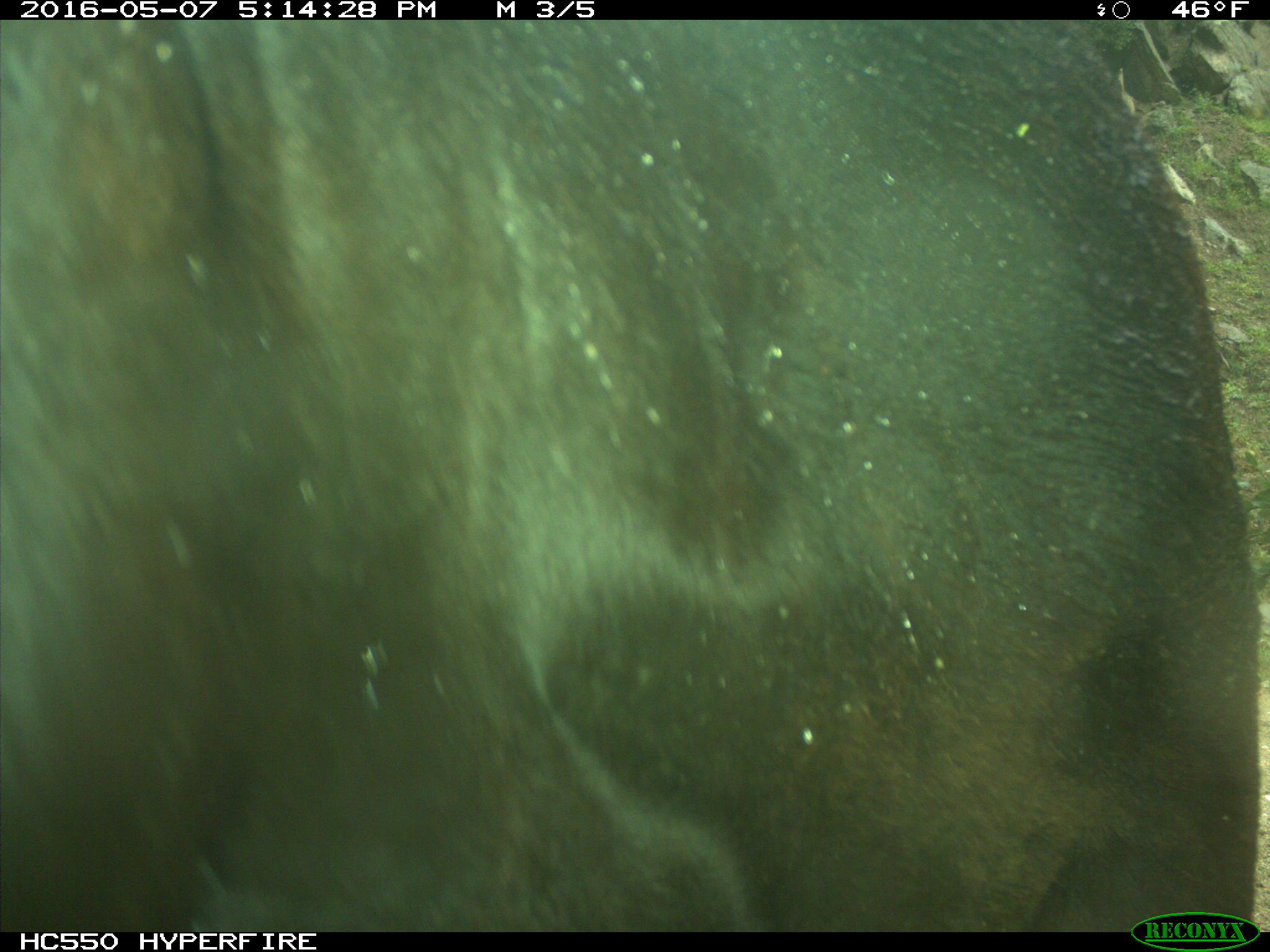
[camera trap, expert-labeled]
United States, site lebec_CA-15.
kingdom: Animalia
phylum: Chordata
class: Mammalia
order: Artiodactyla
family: Bovidae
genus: Bos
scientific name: Bos taurus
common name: domestic cow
Bos taurus (domestic cow).